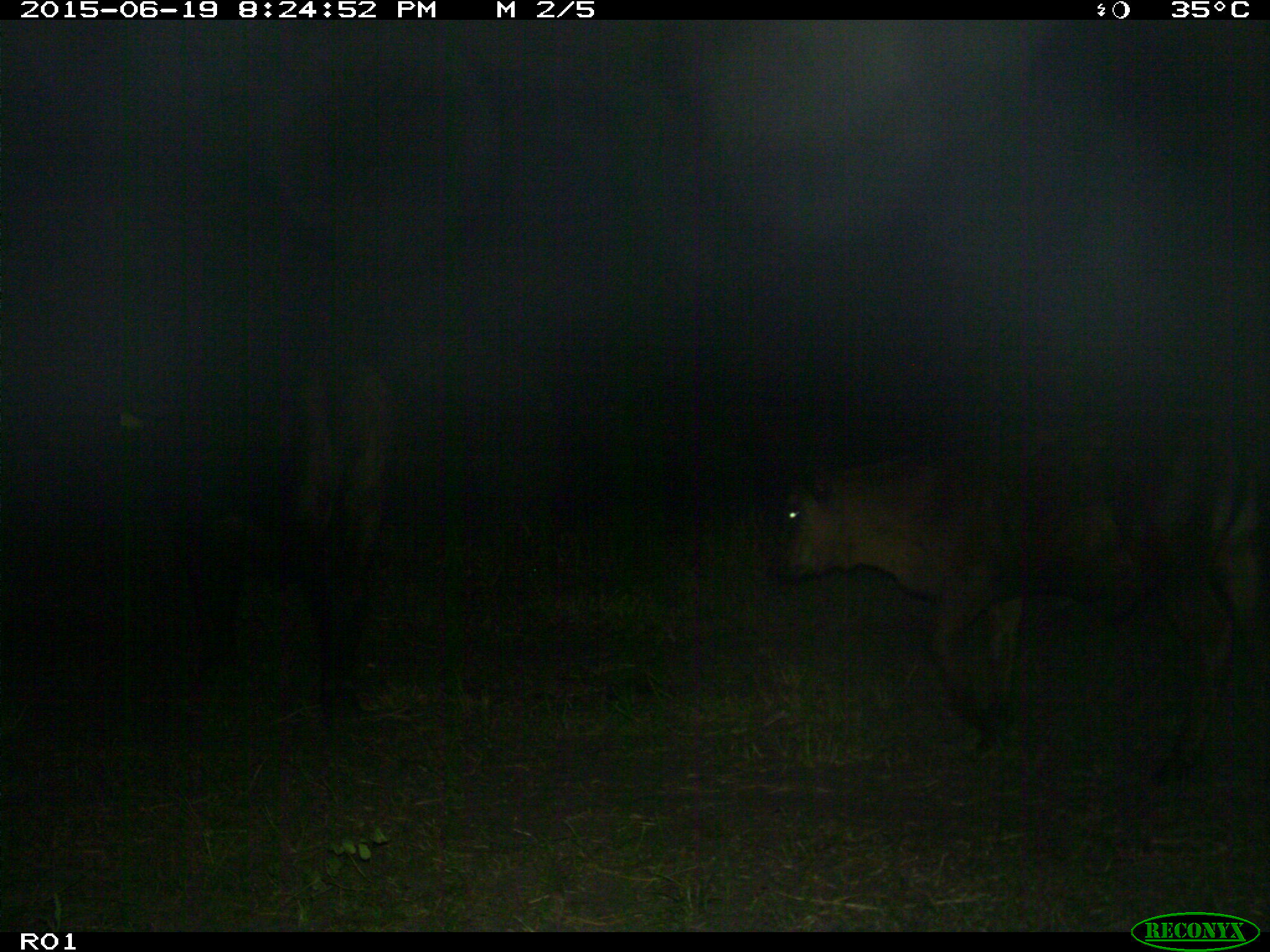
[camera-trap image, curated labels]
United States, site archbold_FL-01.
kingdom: Animalia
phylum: Chordata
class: Mammalia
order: Artiodactyla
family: Bovidae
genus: Bos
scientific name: Bos taurus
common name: domestic cow